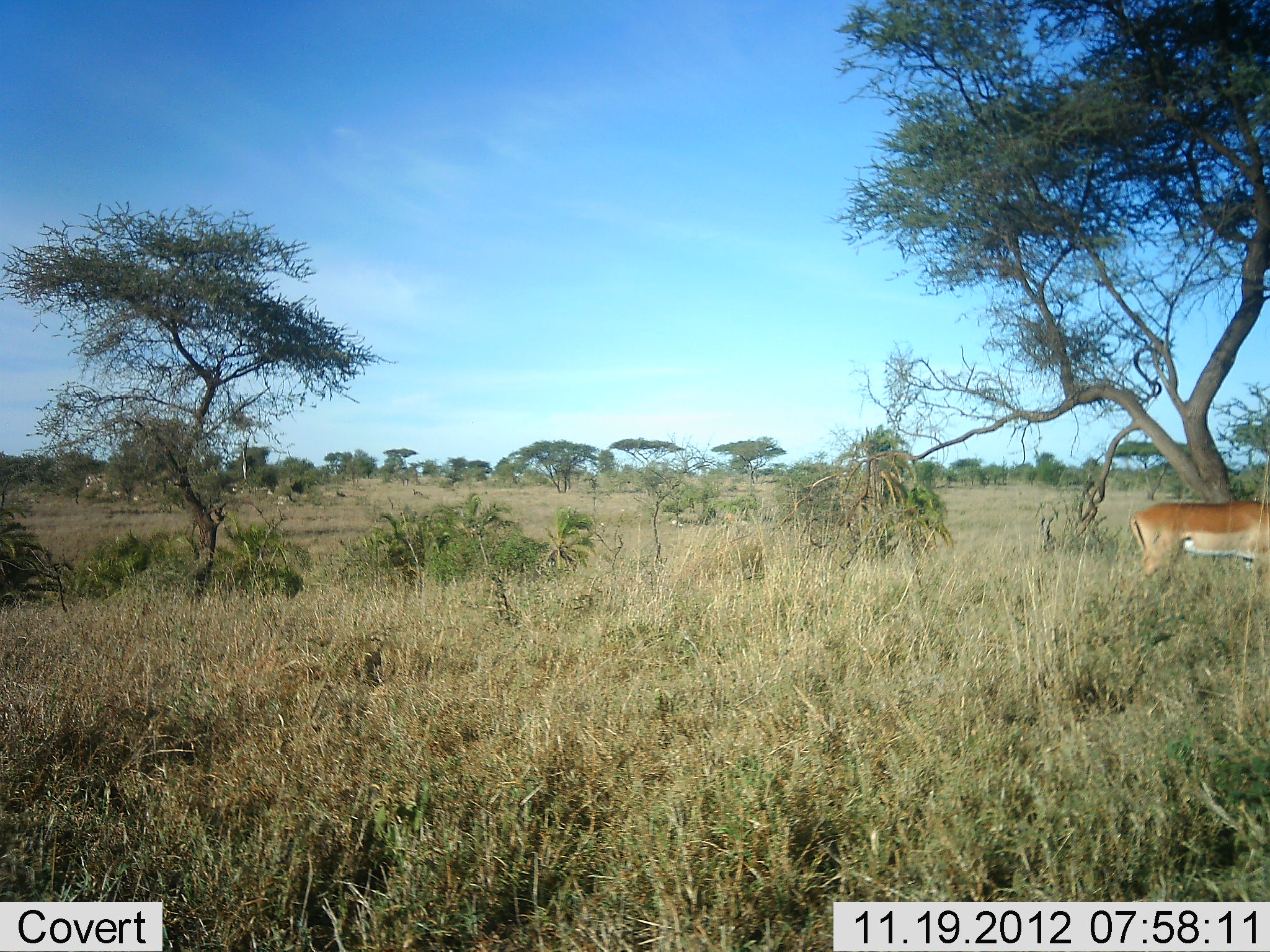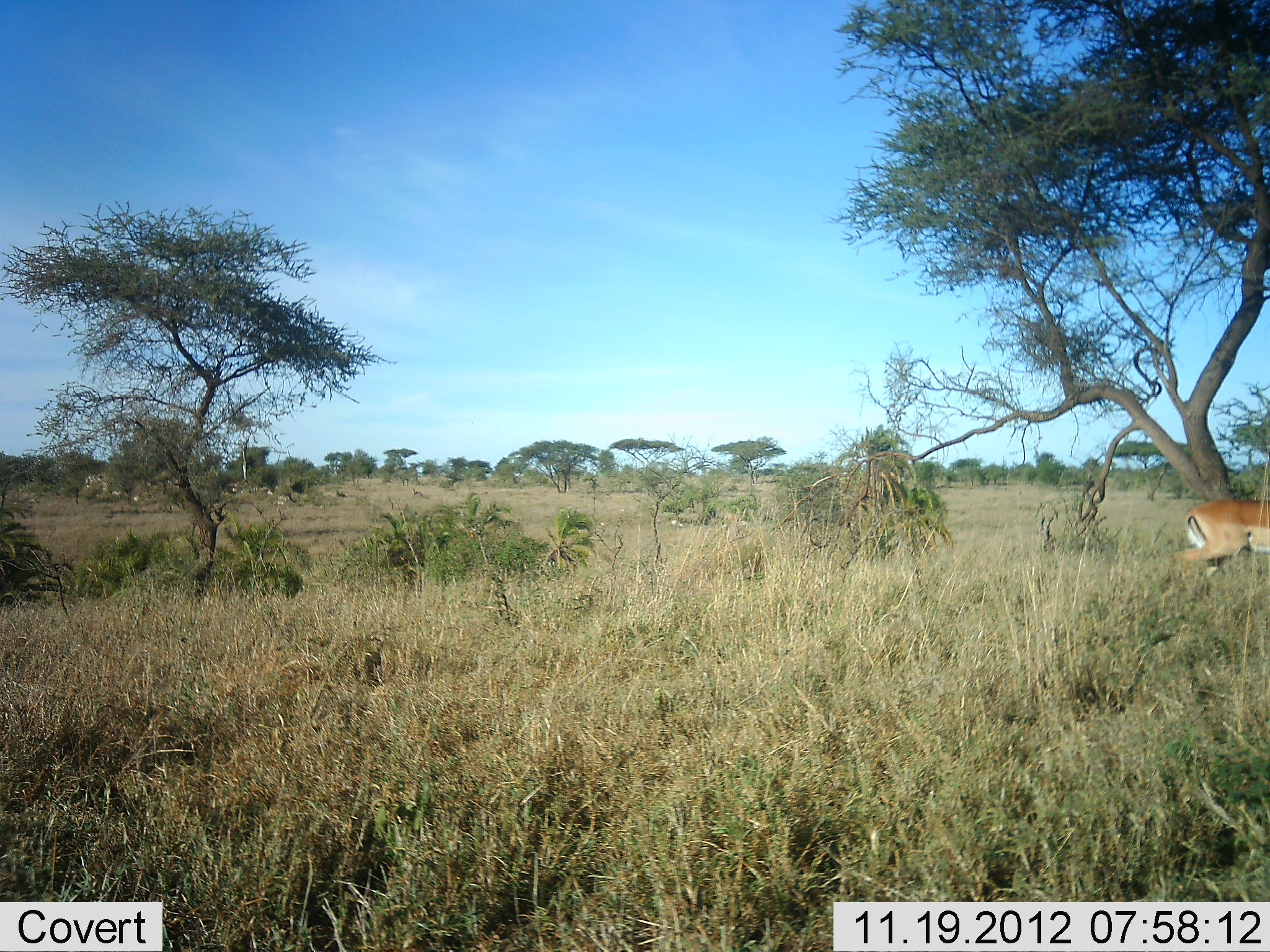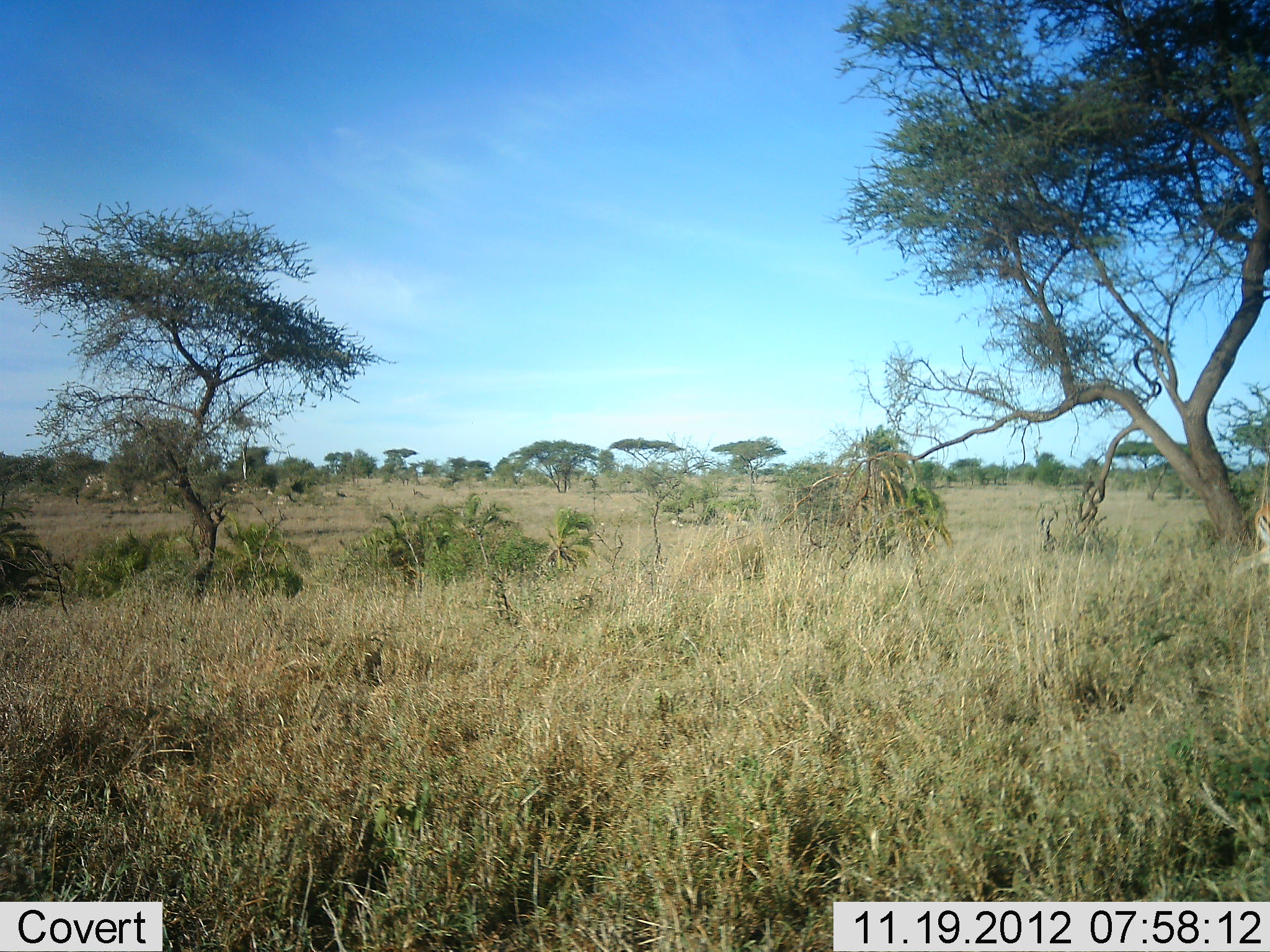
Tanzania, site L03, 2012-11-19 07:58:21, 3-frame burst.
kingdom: Animalia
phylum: Chordata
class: Mammalia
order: Artiodactyla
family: Bovidae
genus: Aepyceros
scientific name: Aepyceros melampus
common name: impala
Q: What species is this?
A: Impala (Aepyceros melampus).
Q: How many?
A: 1.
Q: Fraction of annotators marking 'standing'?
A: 10%.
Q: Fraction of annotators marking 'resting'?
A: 0%.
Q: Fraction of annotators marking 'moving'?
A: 90%.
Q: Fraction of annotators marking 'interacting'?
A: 0%.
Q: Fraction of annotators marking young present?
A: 0%.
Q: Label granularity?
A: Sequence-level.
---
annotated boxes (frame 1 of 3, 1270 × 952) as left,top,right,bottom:
animal: 1129,500,1270,580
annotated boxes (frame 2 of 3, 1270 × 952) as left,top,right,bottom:
animal: 1175,500,1270,577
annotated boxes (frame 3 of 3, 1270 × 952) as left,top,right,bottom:
animal: 1235,506,1270,576